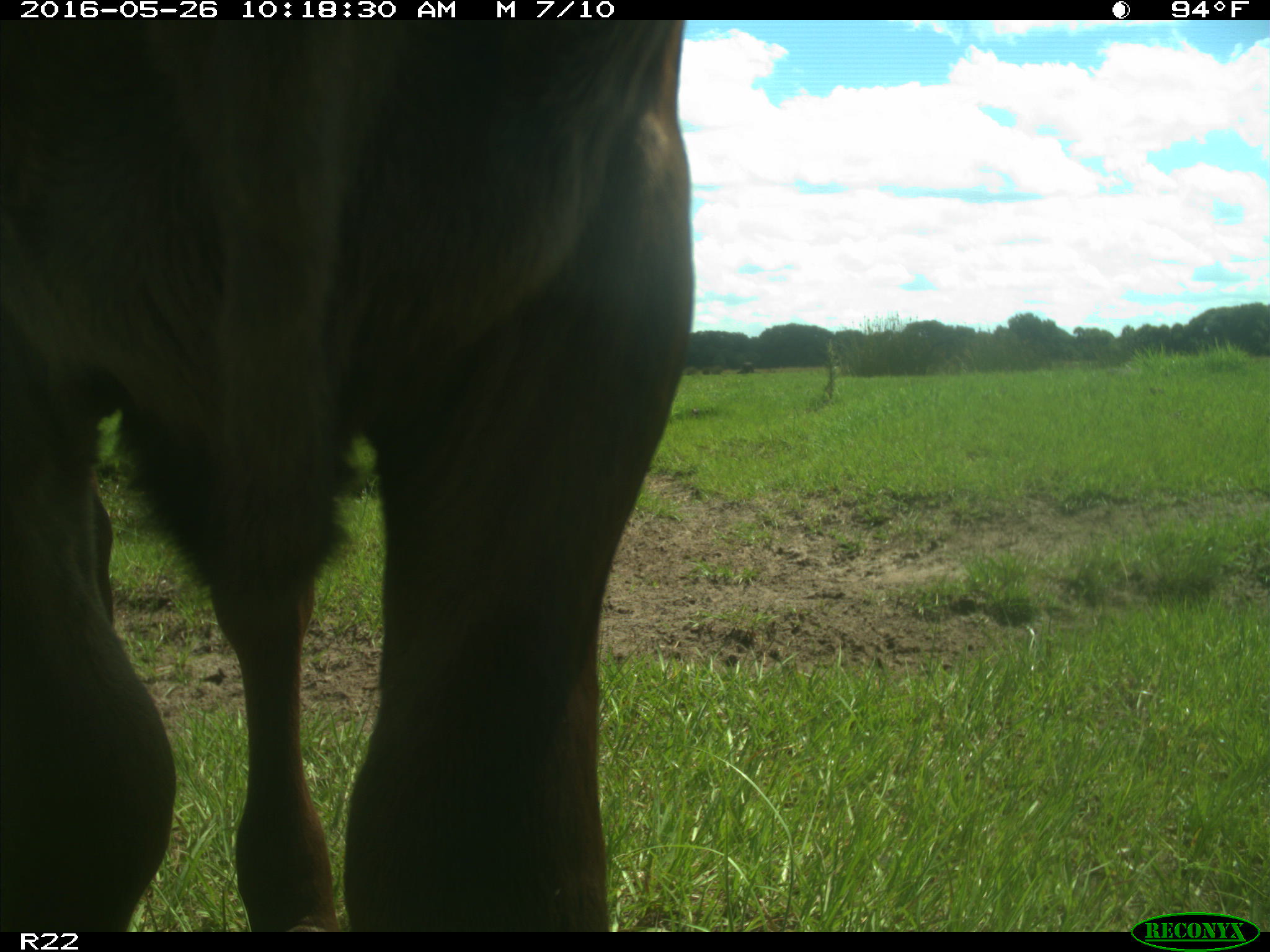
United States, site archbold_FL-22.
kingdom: Animalia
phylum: Chordata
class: Mammalia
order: Artiodactyla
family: Bovidae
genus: Bos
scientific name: Bos taurus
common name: domestic cow